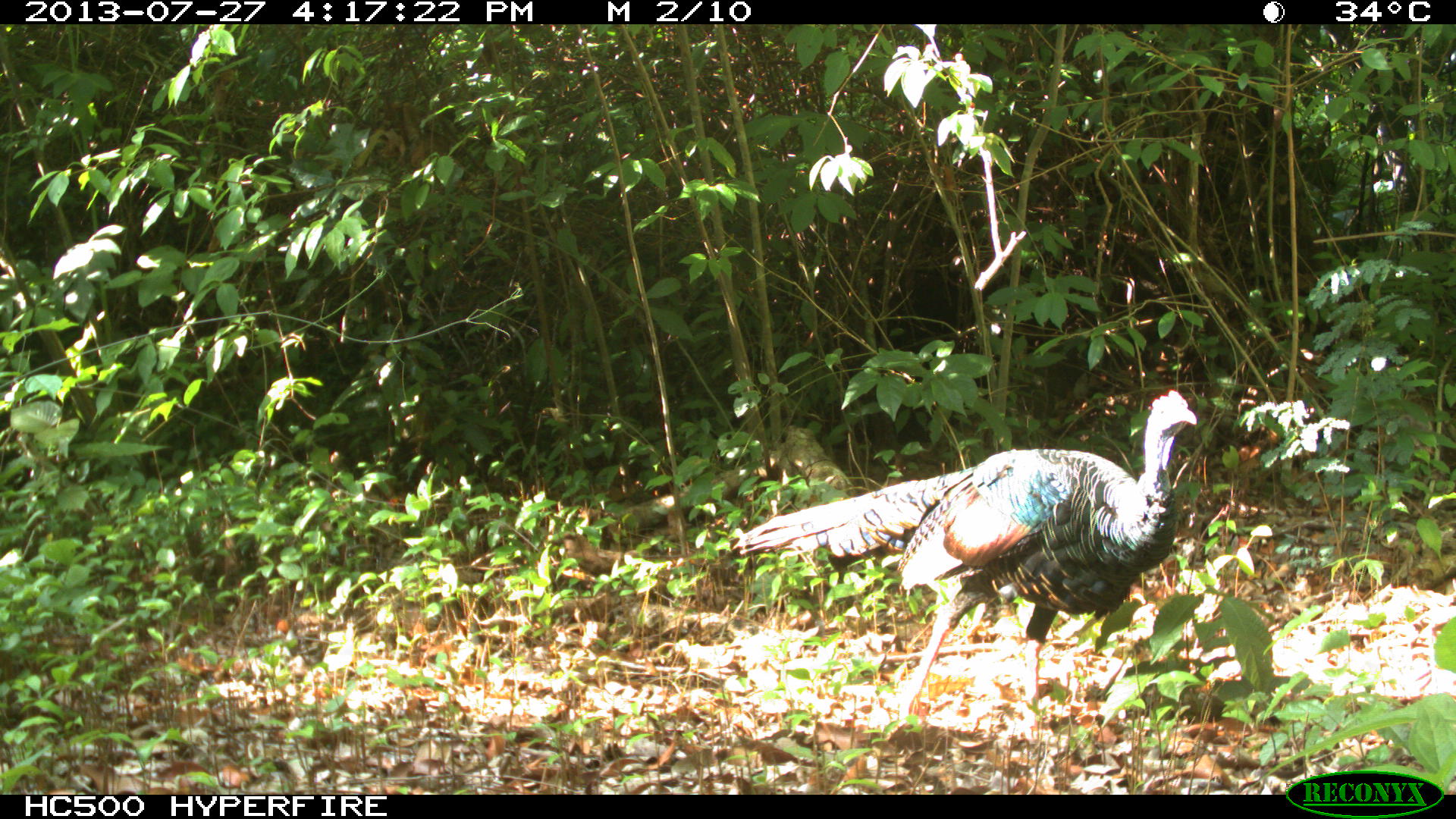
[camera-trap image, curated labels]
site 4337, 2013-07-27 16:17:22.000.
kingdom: Animalia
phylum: Chordata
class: Aves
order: Galliformes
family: Phasianidae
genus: Meleagris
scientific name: Meleagris ocellata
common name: ocellated turkey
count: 2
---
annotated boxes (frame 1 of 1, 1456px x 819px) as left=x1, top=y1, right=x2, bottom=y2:
meleagris ocellata: left=732, top=388, right=1197, bottom=736